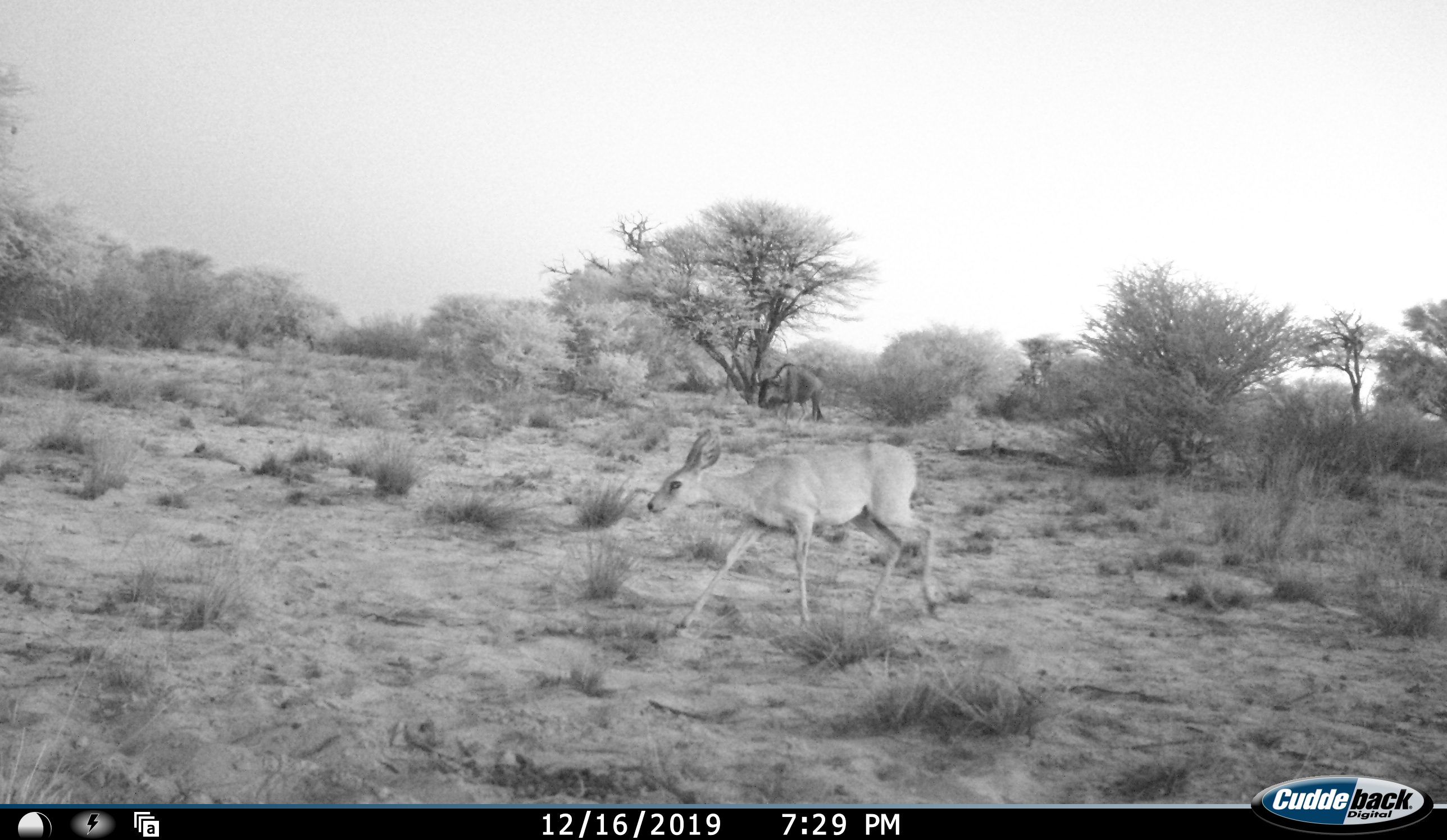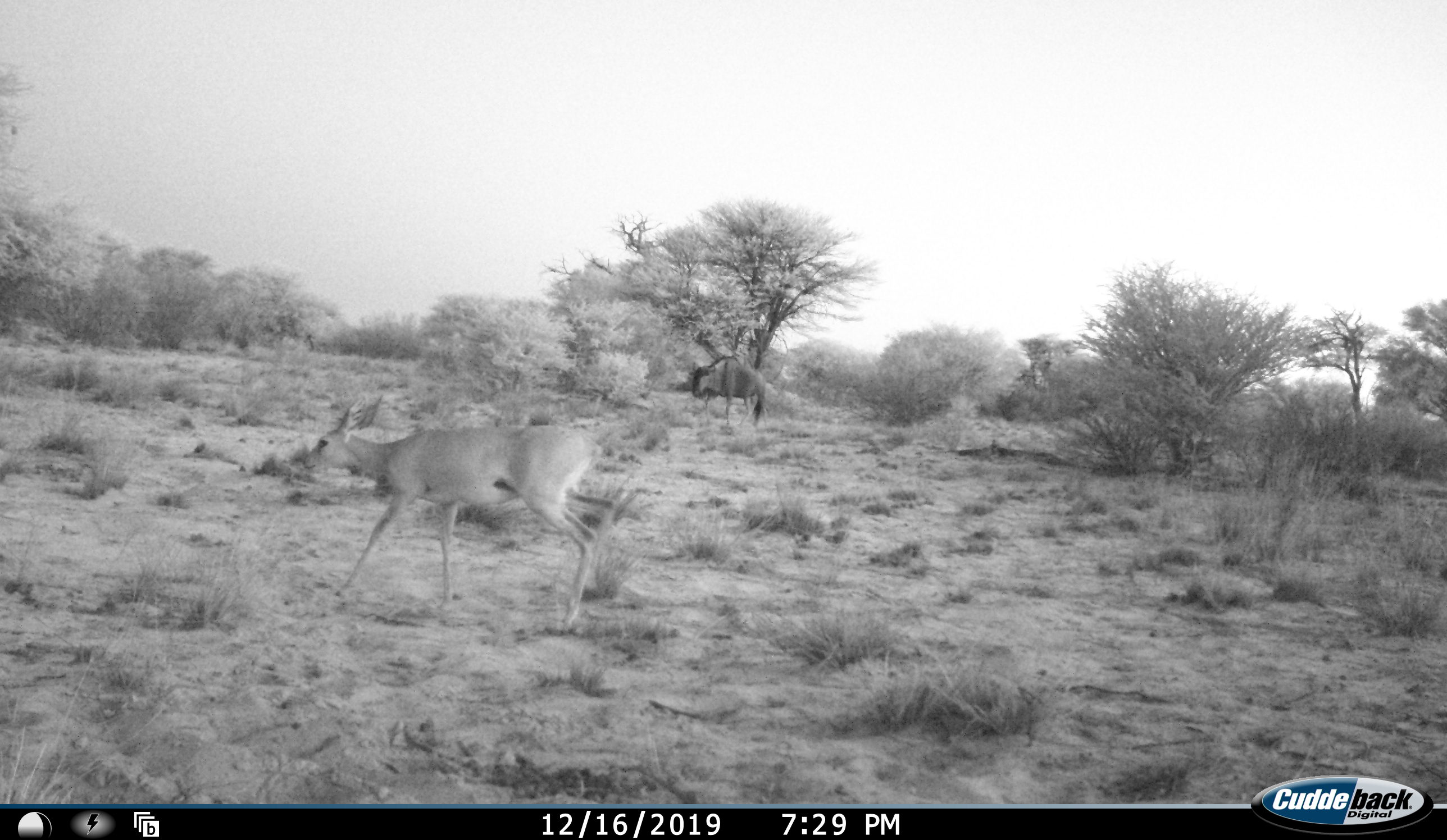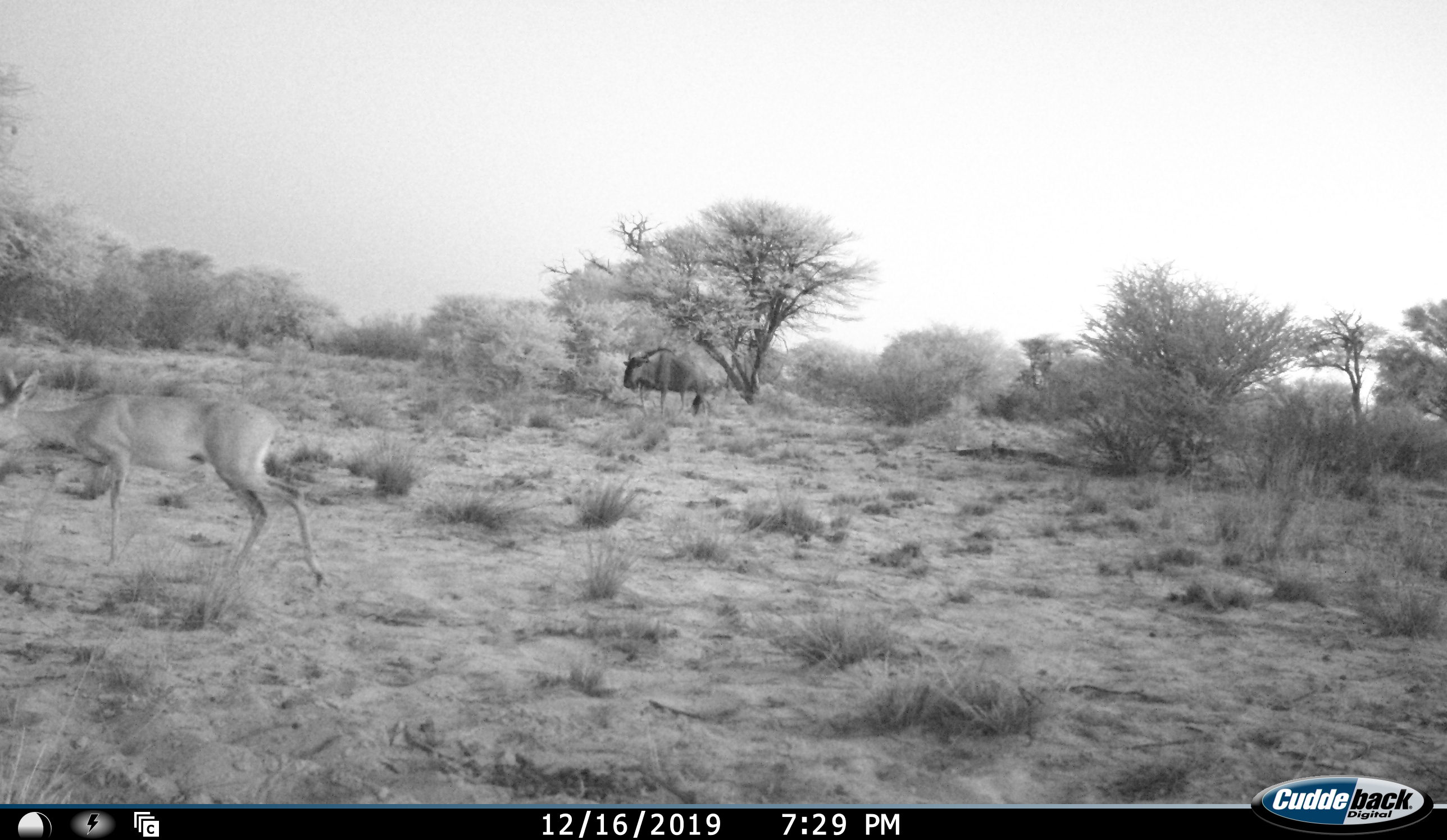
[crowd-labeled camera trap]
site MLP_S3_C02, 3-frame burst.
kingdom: Animalia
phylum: Chordata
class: Mammalia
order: Artiodactyla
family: Bovidae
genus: Raphicerus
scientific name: Raphicerus campestris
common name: steenbok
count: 1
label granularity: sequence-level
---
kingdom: Animalia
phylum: Chordata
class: Mammalia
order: Artiodactyla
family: Bovidae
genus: Connochaetes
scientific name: Connochaetes taurinus taurinus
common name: blue wildebeest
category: wildebeestblue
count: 1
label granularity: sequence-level